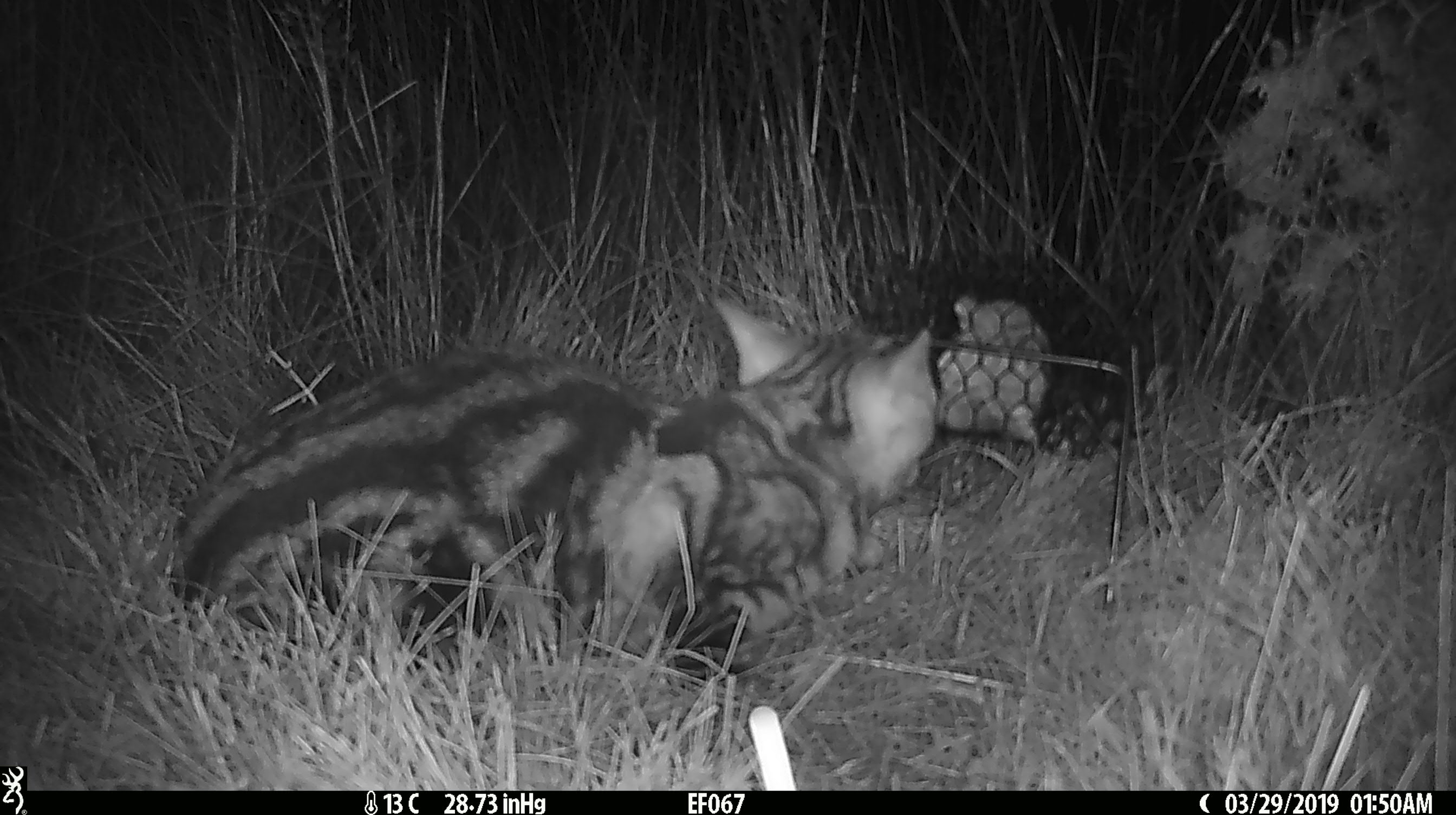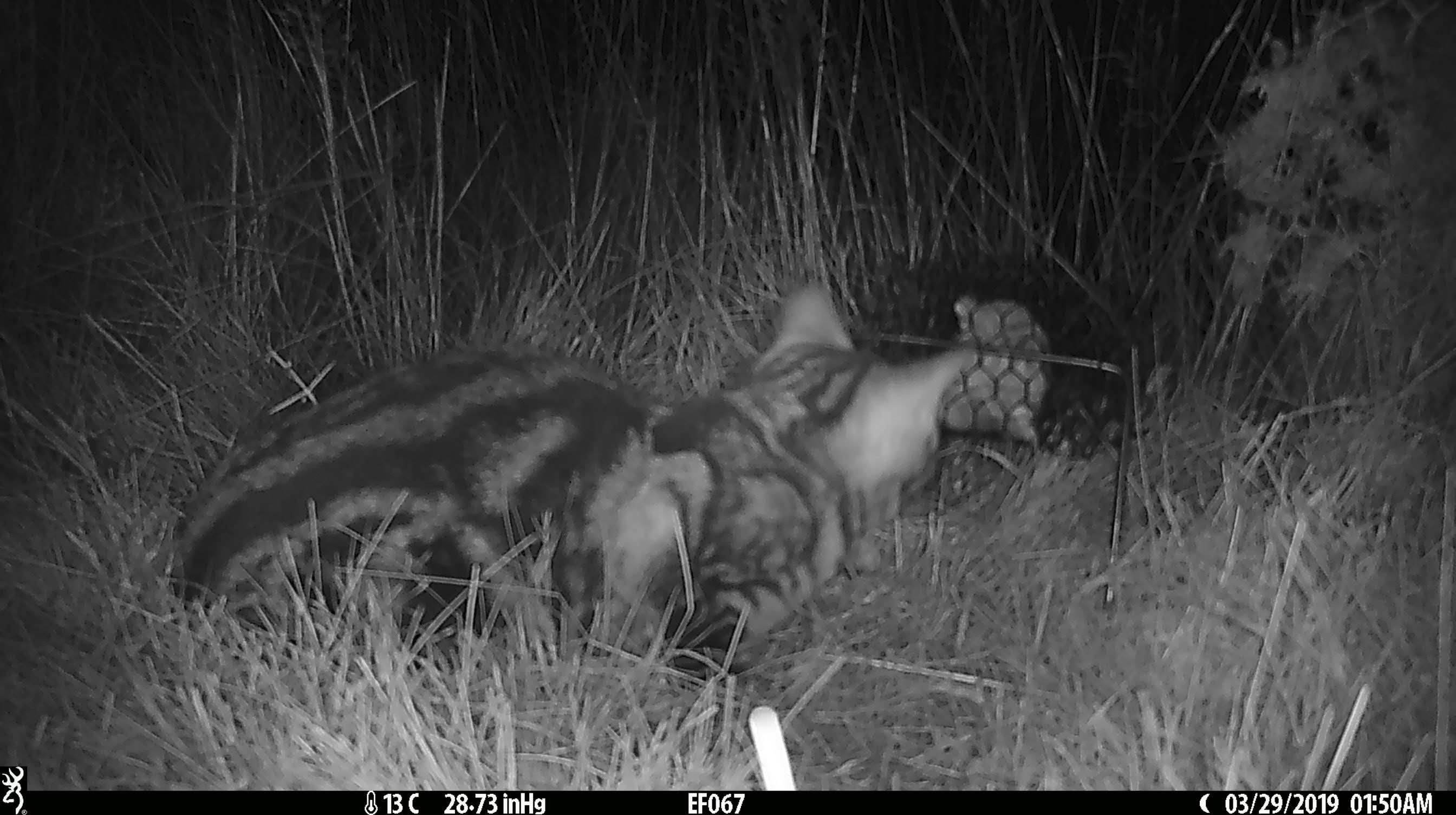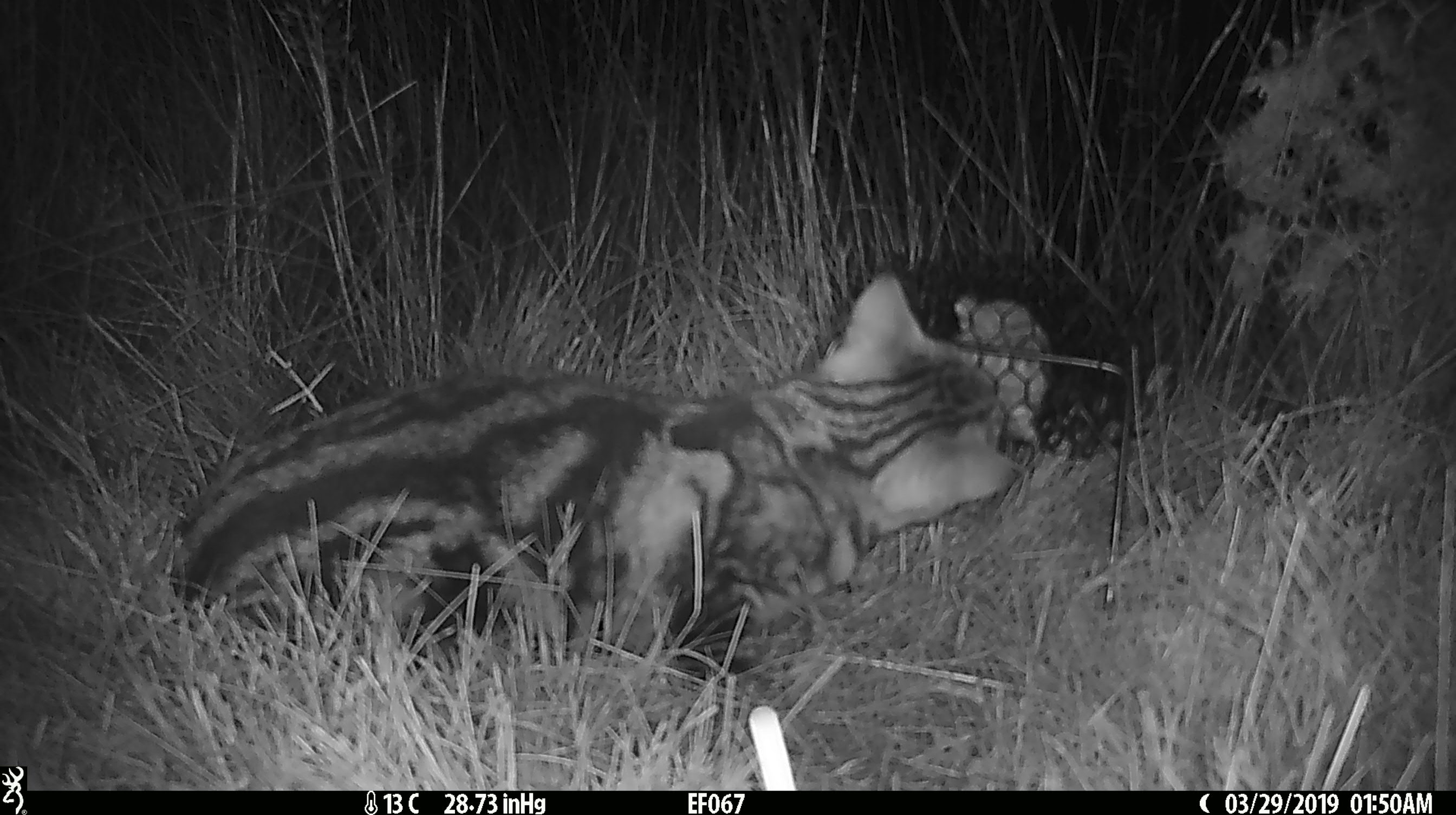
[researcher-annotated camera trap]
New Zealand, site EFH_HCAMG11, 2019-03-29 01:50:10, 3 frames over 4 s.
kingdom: Animalia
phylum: Chordata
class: Mammalia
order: Carnivora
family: Felidae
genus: Felis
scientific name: Felis catus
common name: domestic cat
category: cat